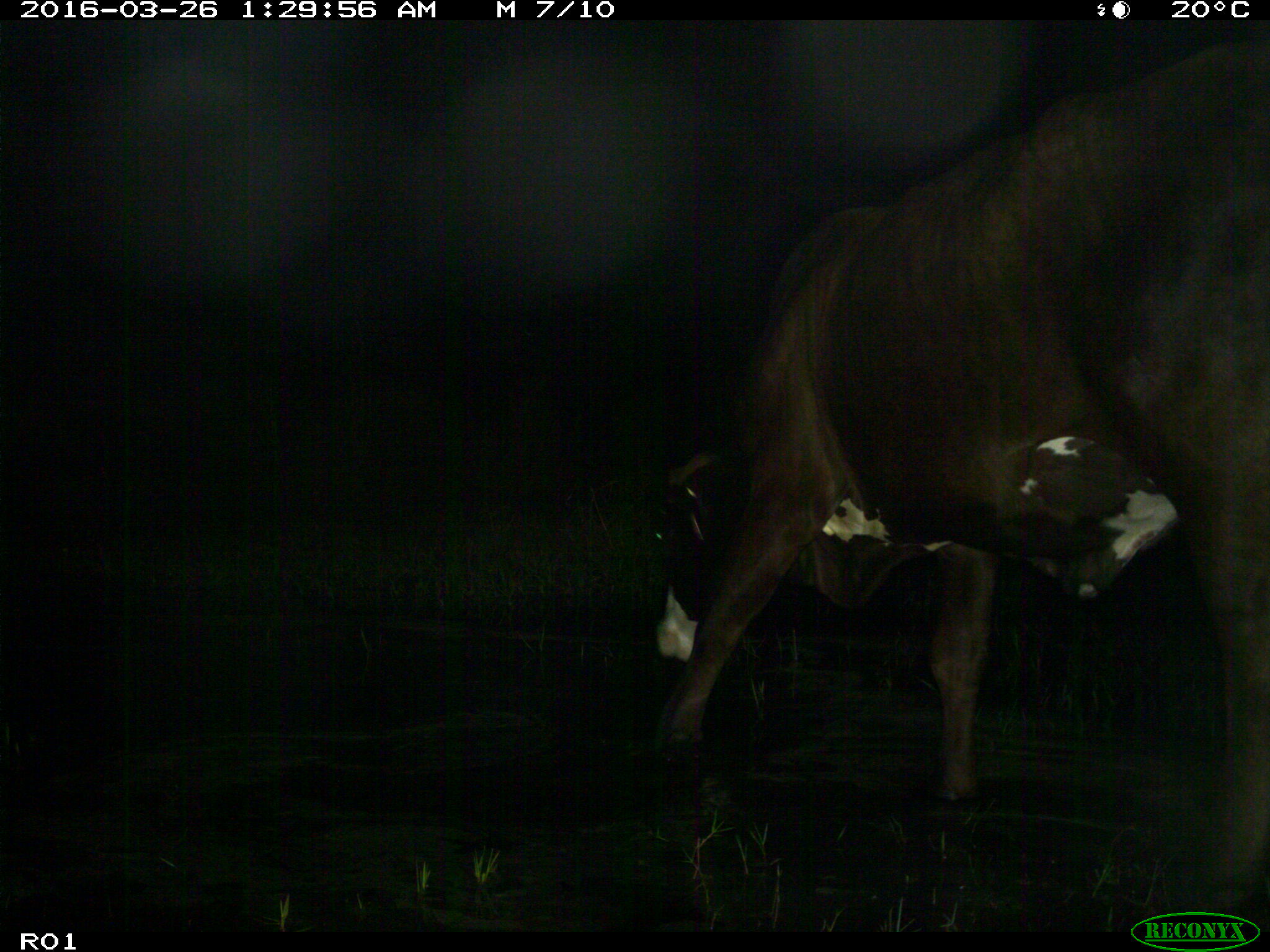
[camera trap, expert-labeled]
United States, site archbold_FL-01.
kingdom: Animalia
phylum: Chordata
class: Mammalia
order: Artiodactyla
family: Bovidae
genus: Bos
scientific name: Bos taurus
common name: domestic cow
Bos taurus (domestic cow).